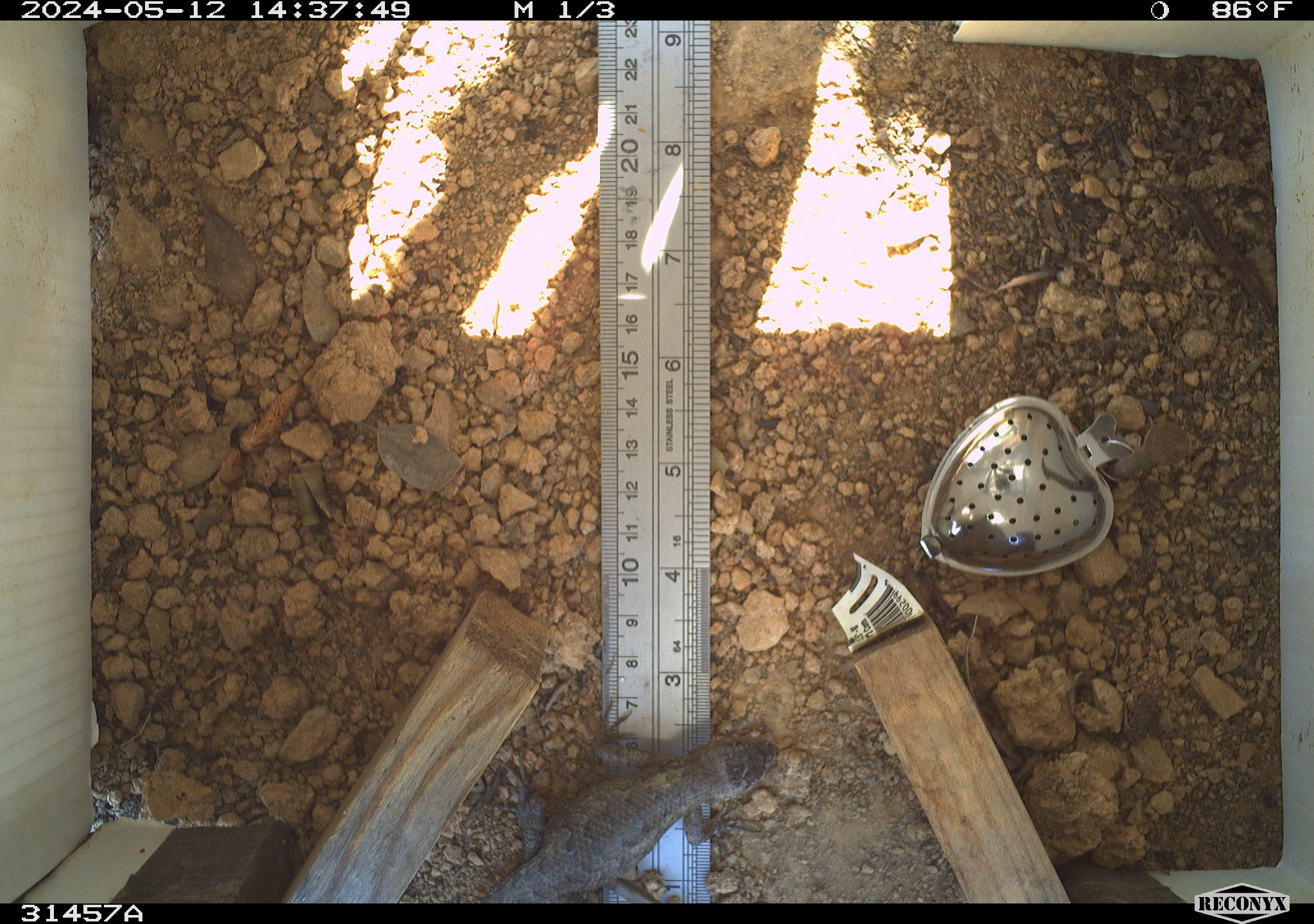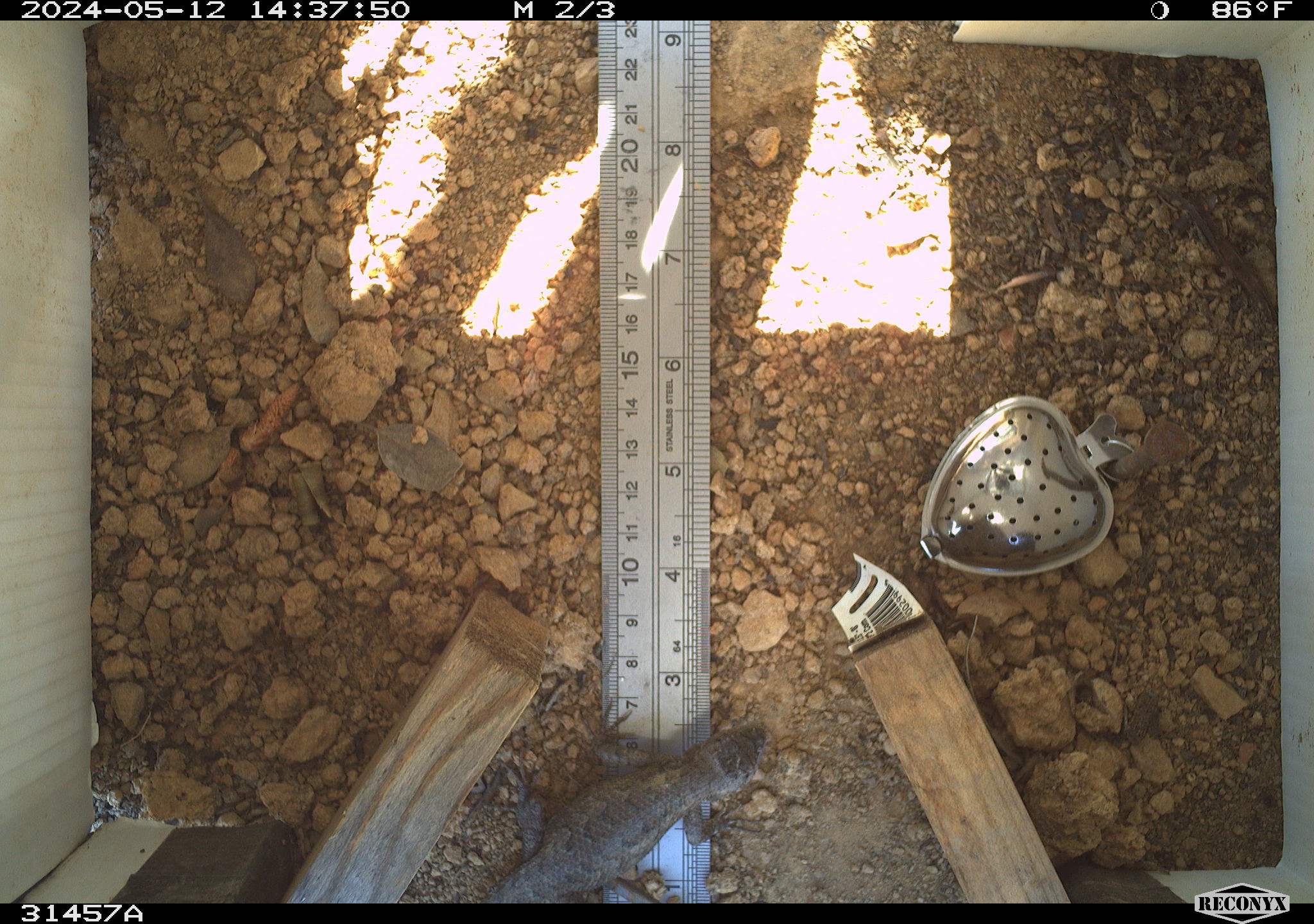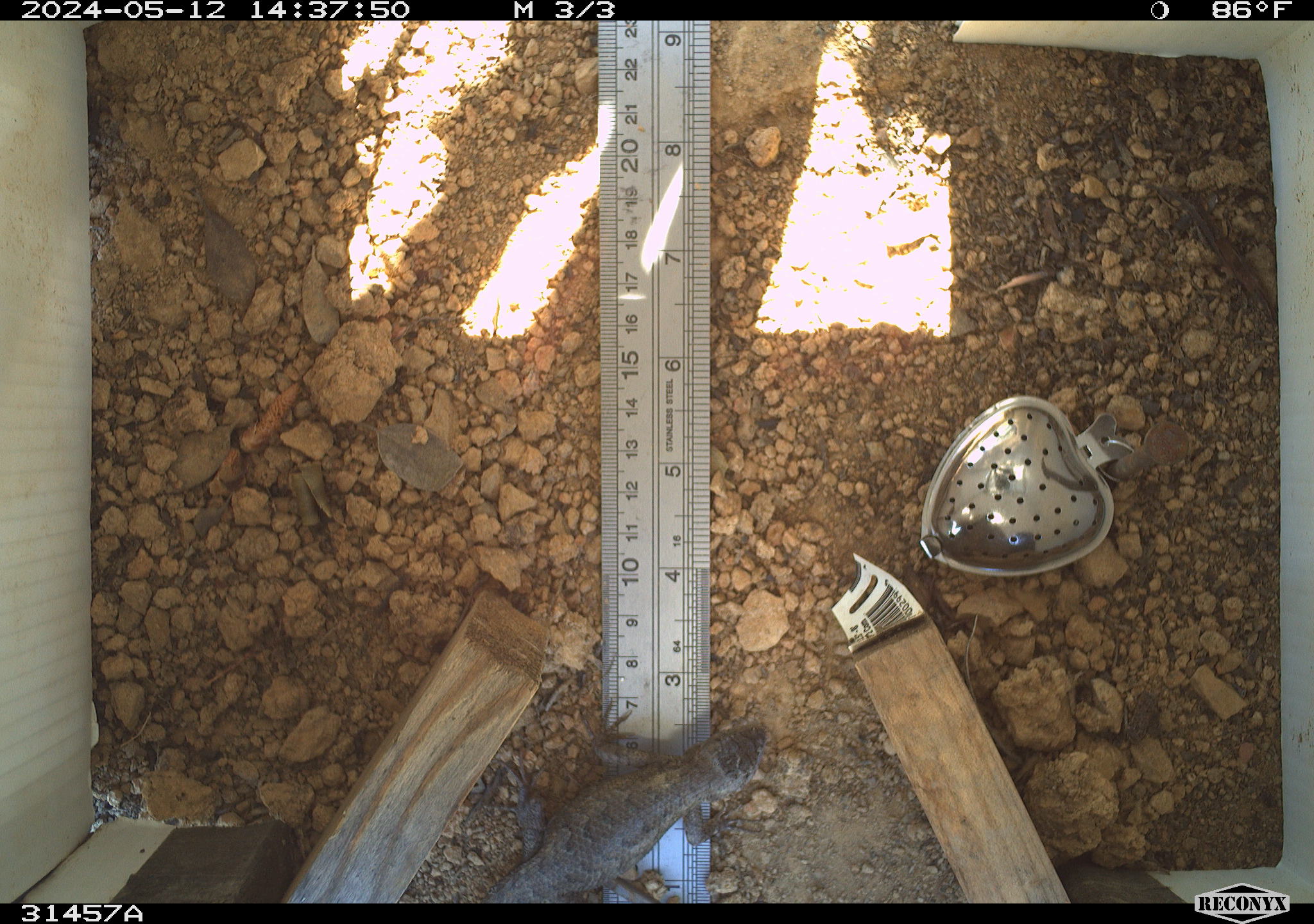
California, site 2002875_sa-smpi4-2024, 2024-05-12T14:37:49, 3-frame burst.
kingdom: Animalia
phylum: Chordata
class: Reptilia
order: Squamata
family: Phrynosomatidae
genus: Sceloporus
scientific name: Sceloporus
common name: spiny lizards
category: sceloporus species